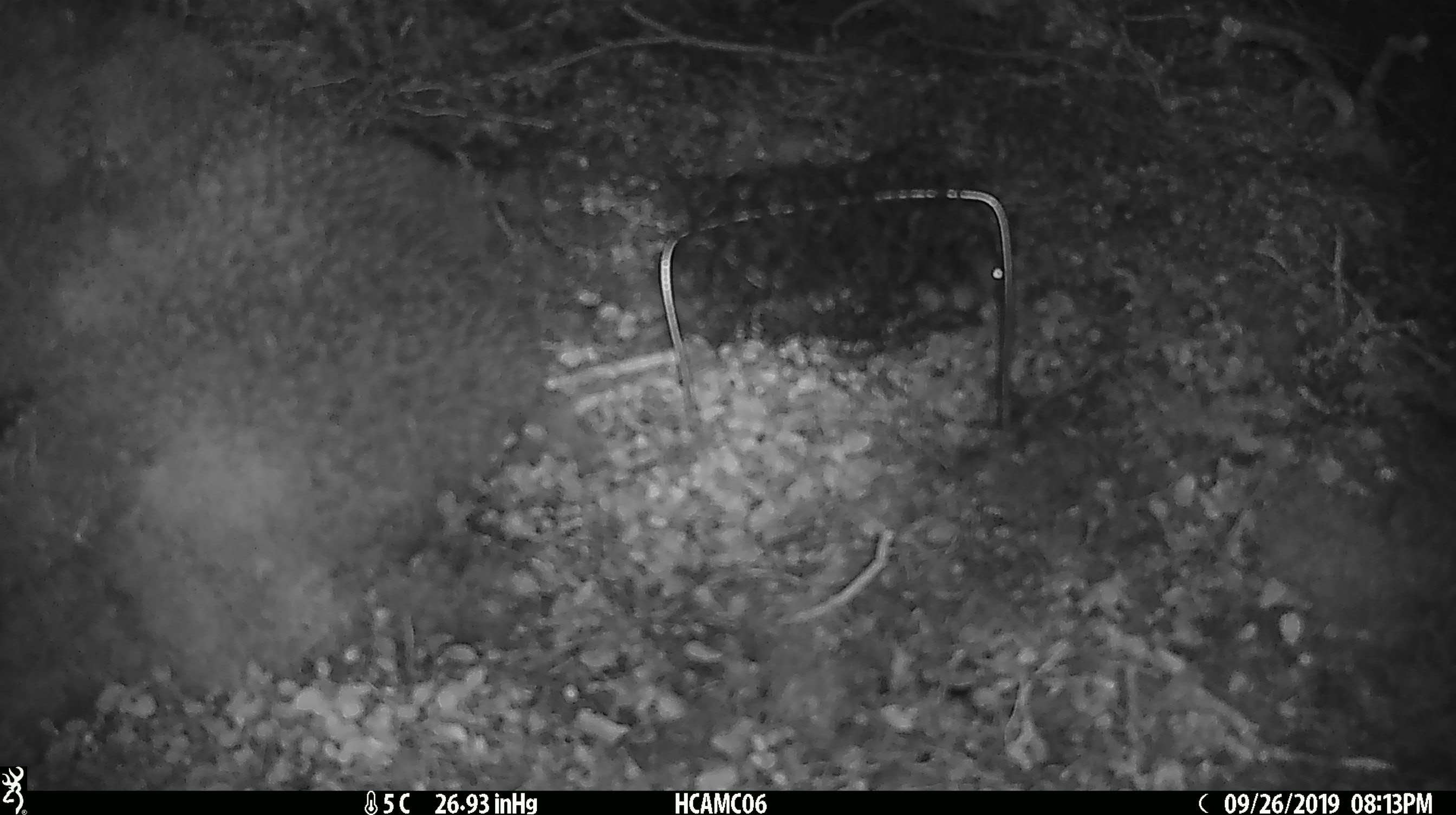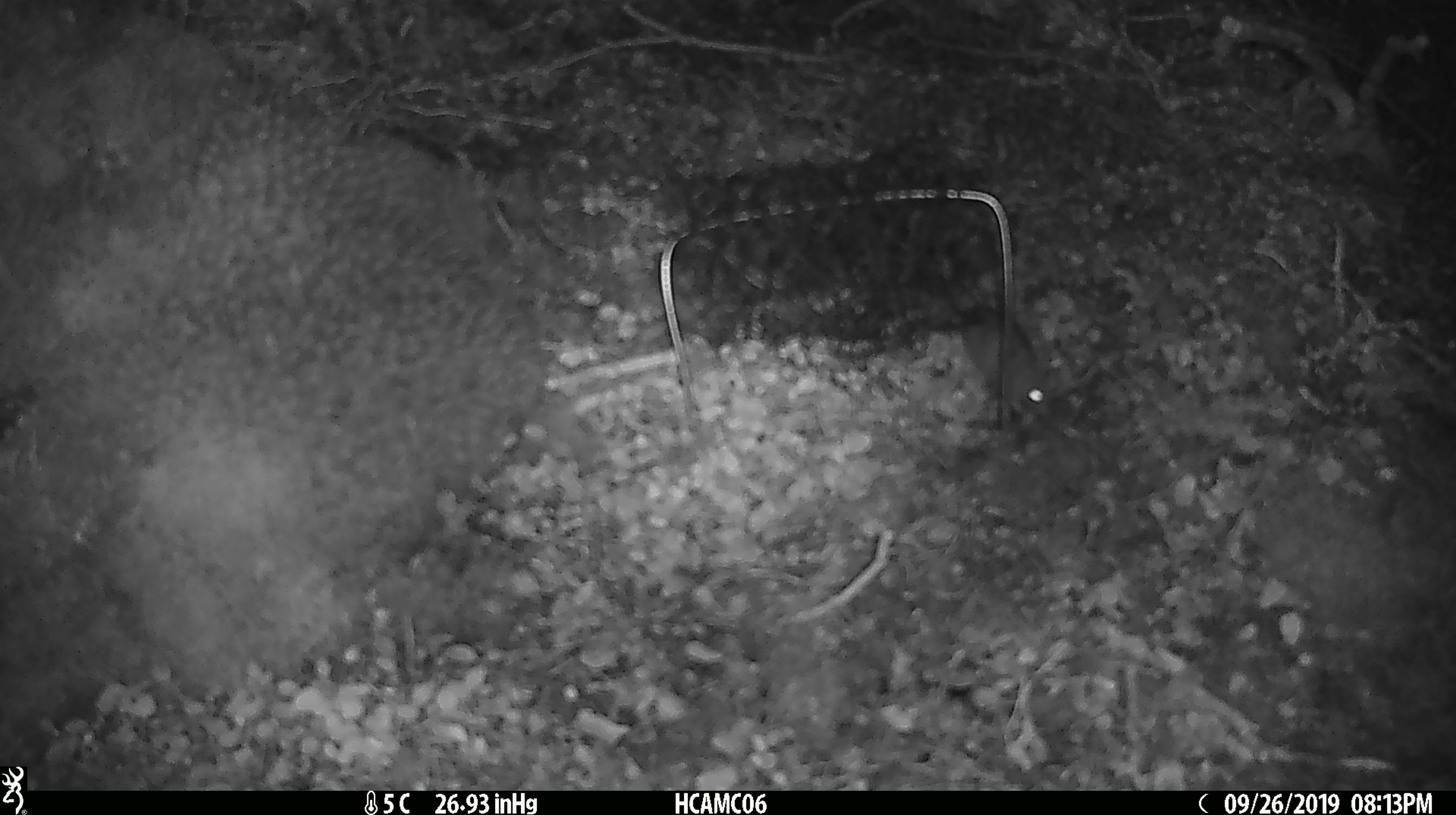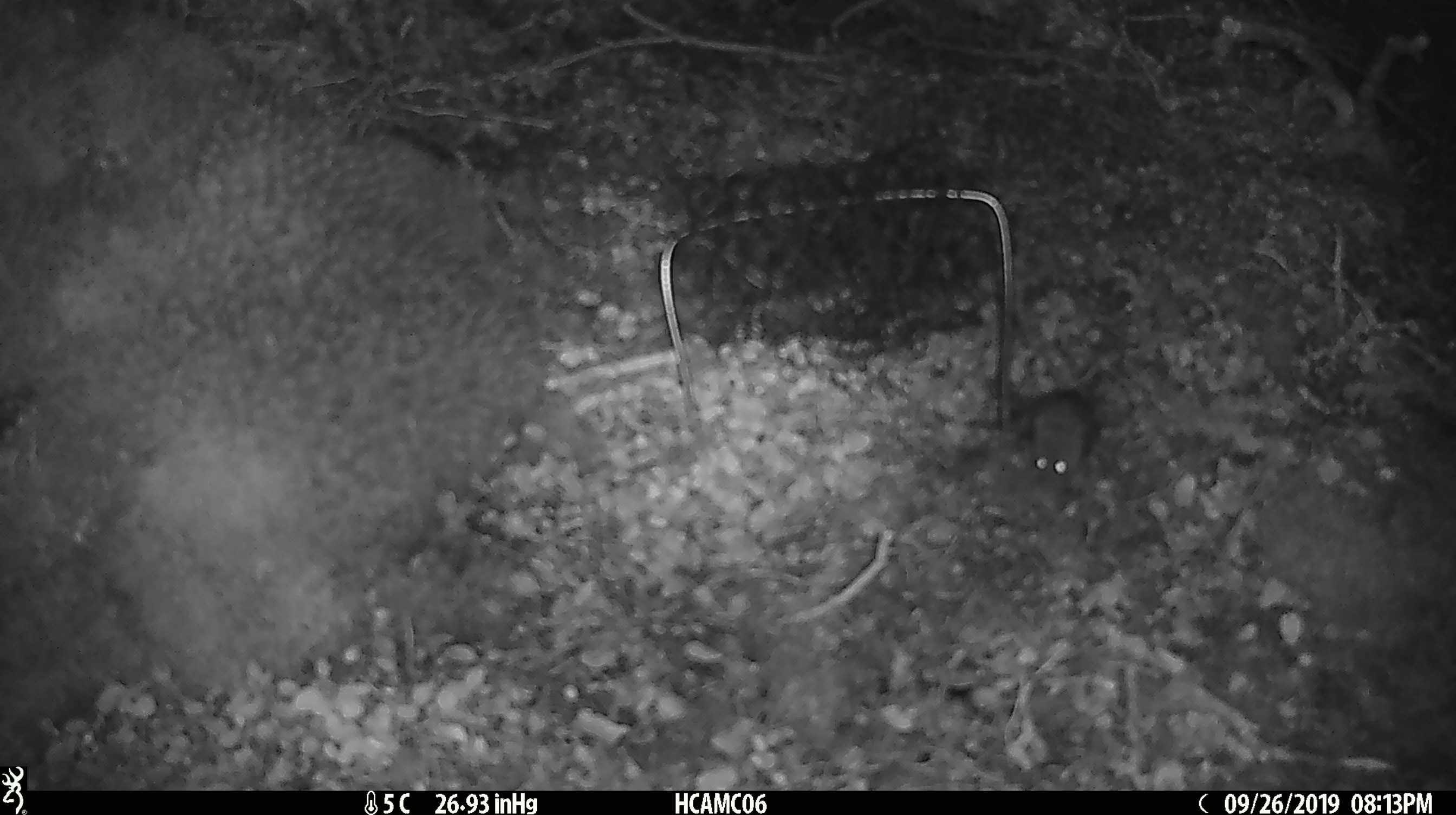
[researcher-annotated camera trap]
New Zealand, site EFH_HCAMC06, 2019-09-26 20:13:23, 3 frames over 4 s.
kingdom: Animalia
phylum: Chordata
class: Mammalia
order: Rodentia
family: Muridae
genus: Mus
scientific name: Mus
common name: mouse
Mouse (Mus).